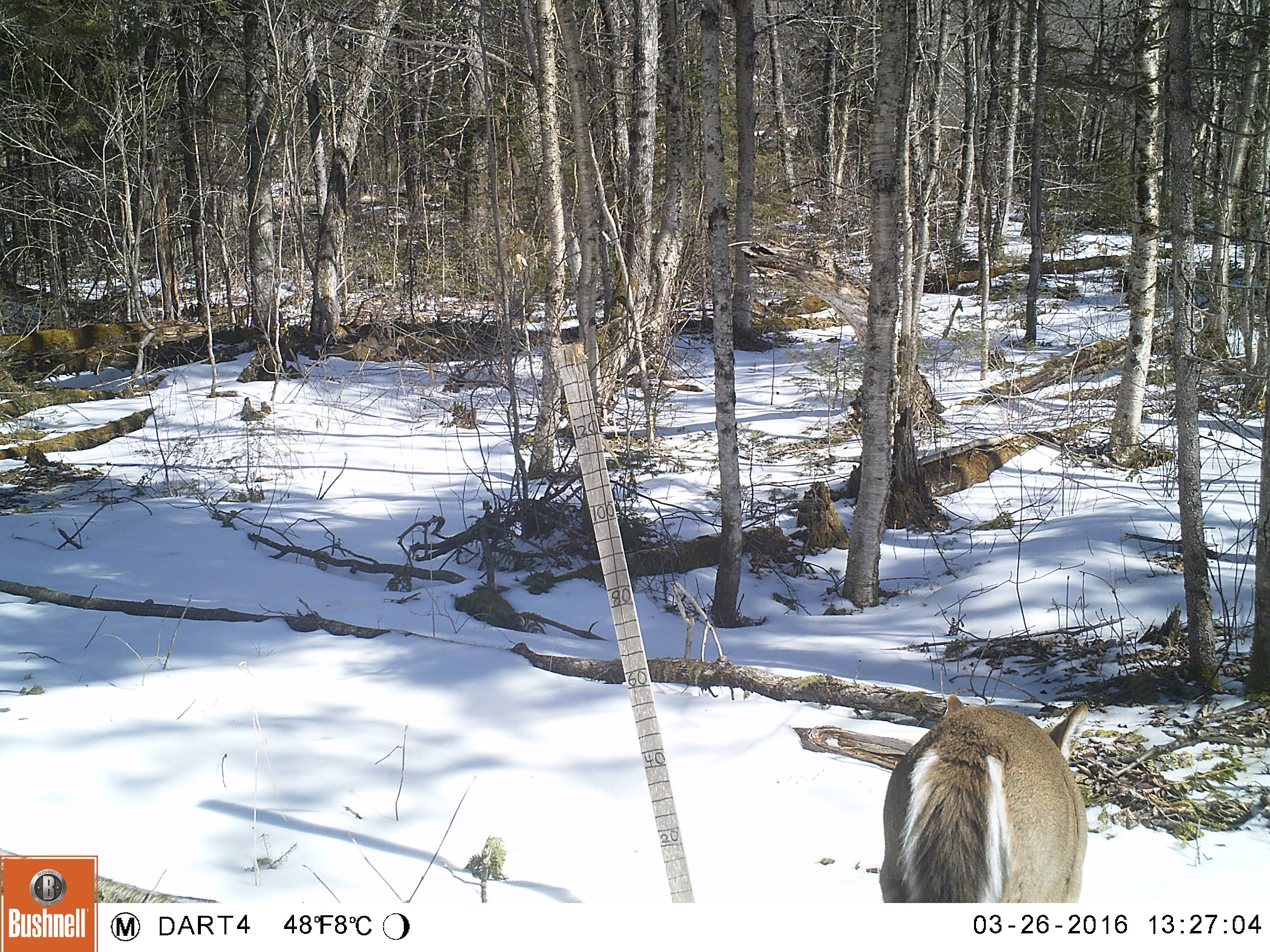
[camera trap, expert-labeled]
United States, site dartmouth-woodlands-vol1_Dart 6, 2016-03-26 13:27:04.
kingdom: Animalia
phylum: Chordata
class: Mammalia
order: Artiodactyla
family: Cervidae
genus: Odocoileus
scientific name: Odocoileus virginianus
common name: white-tailed deer